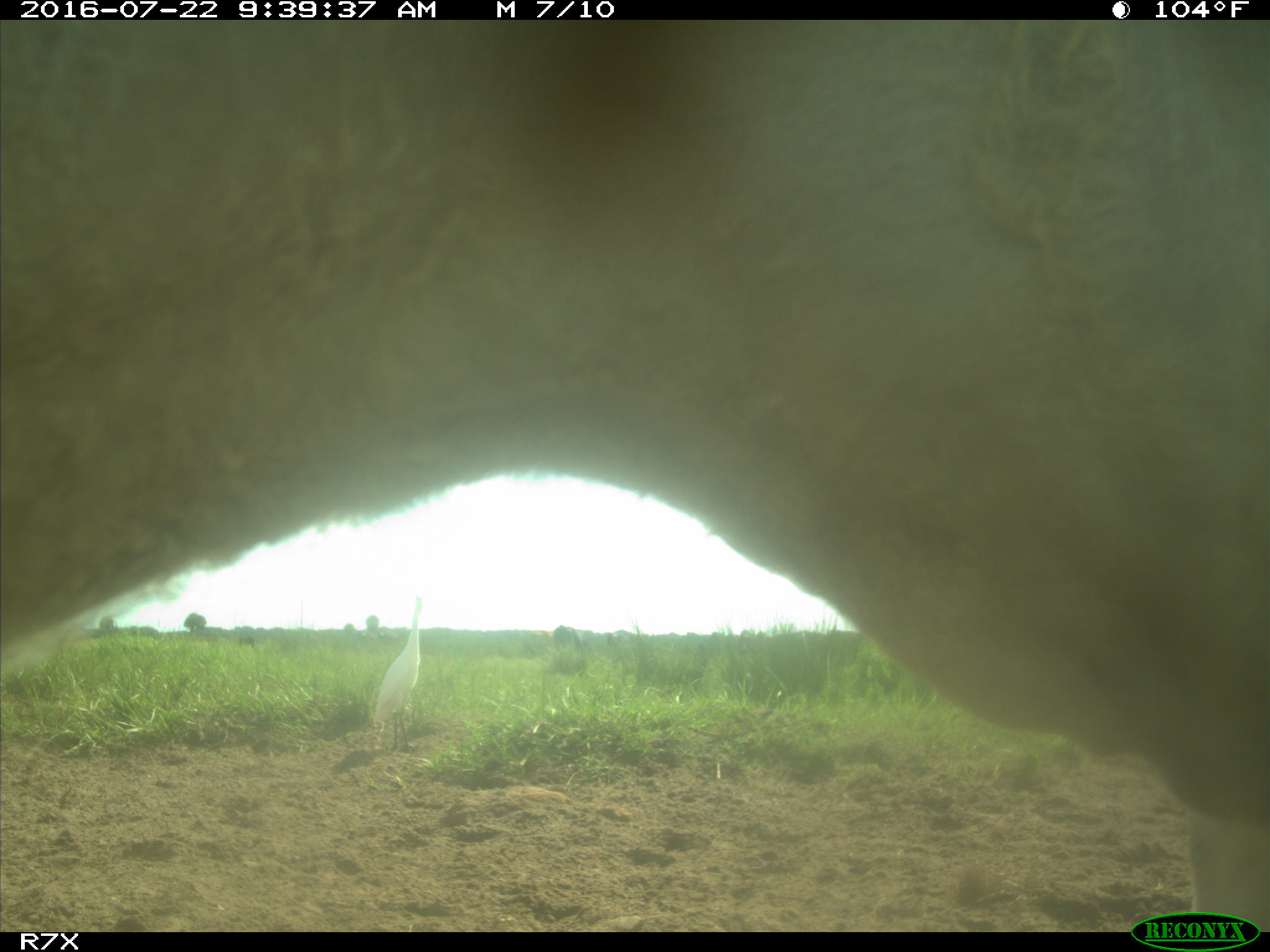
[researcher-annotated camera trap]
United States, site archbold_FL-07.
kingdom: Animalia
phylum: Chordata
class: Mammalia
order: Artiodactyla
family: Bovidae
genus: Bos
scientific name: Bos taurus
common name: domestic cow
Bos taurus (domestic cow).